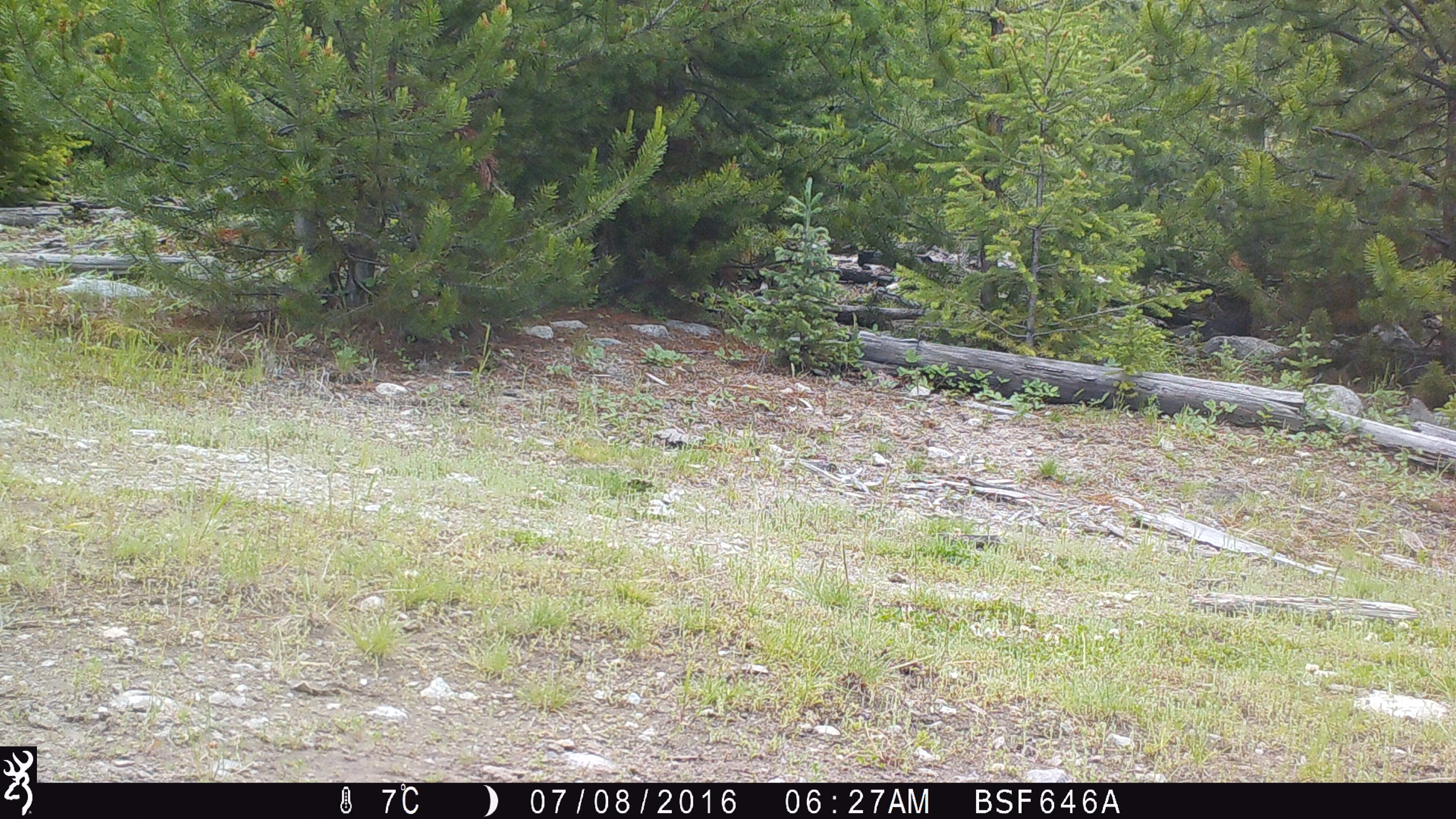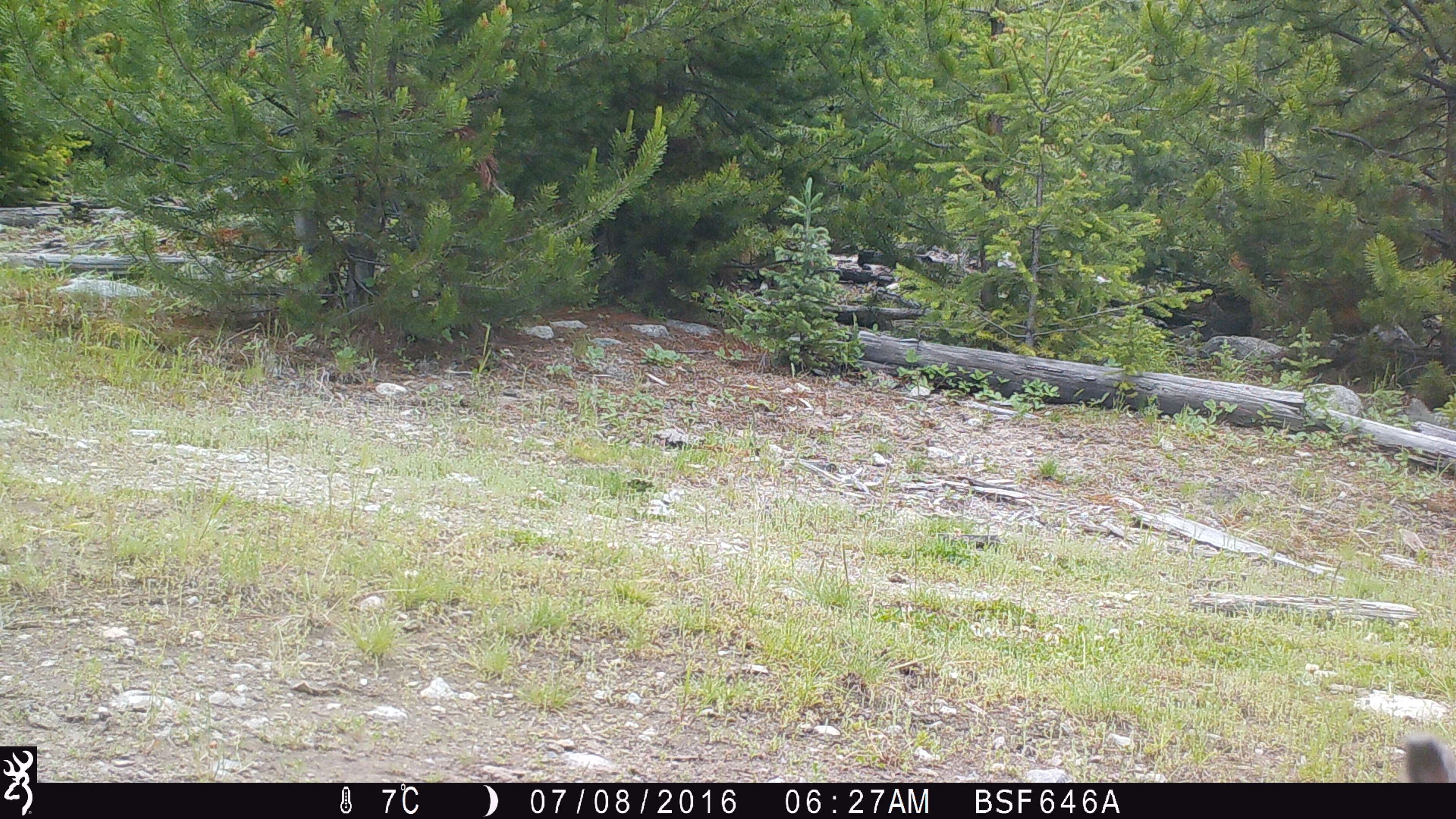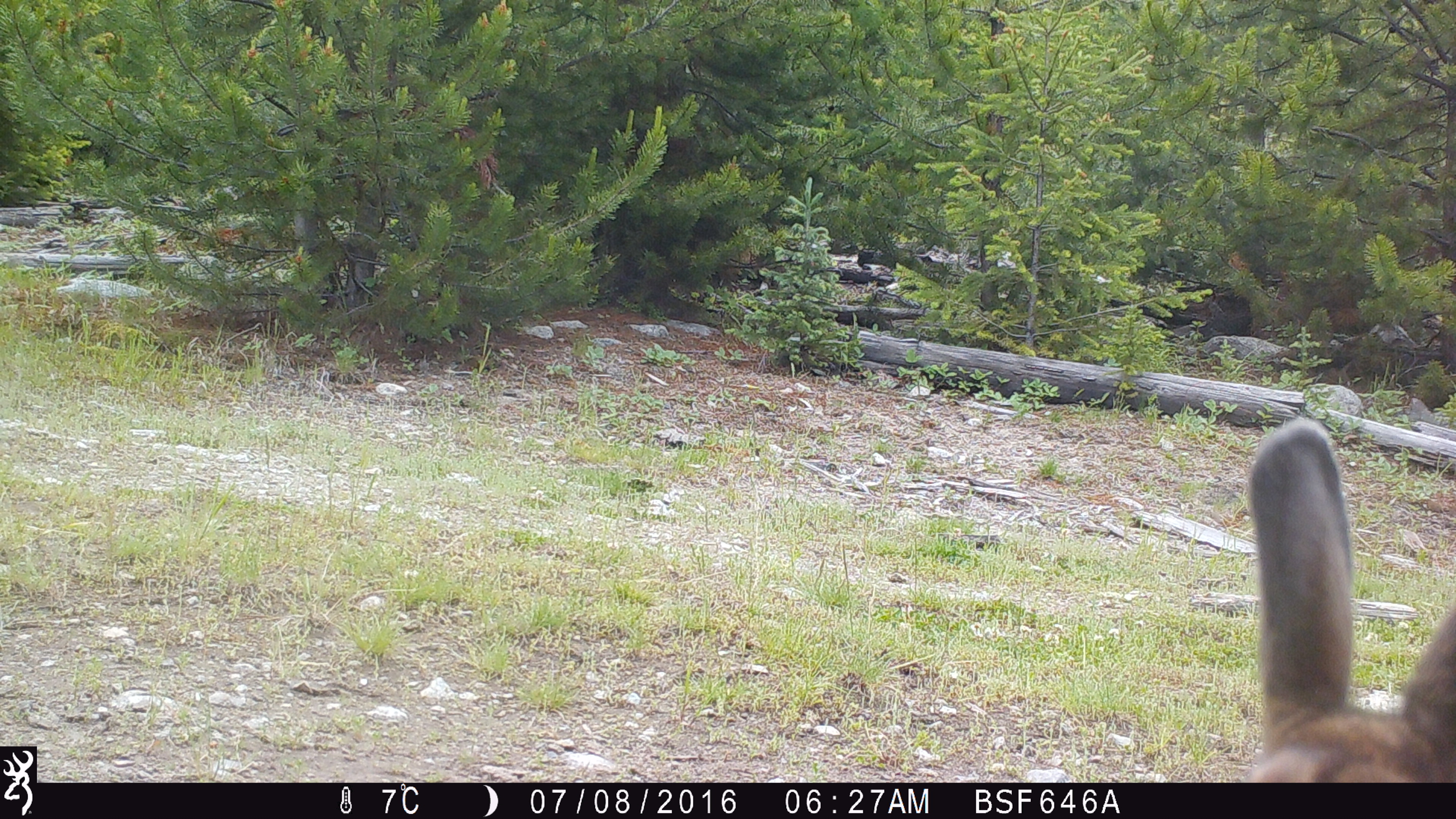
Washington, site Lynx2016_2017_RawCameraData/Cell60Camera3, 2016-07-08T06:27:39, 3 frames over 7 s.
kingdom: Animalia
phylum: Chordata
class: Mammalia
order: Lagomorpha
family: Leporidae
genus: Lepus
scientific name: Lepus americanus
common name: snowshoe hare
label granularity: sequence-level